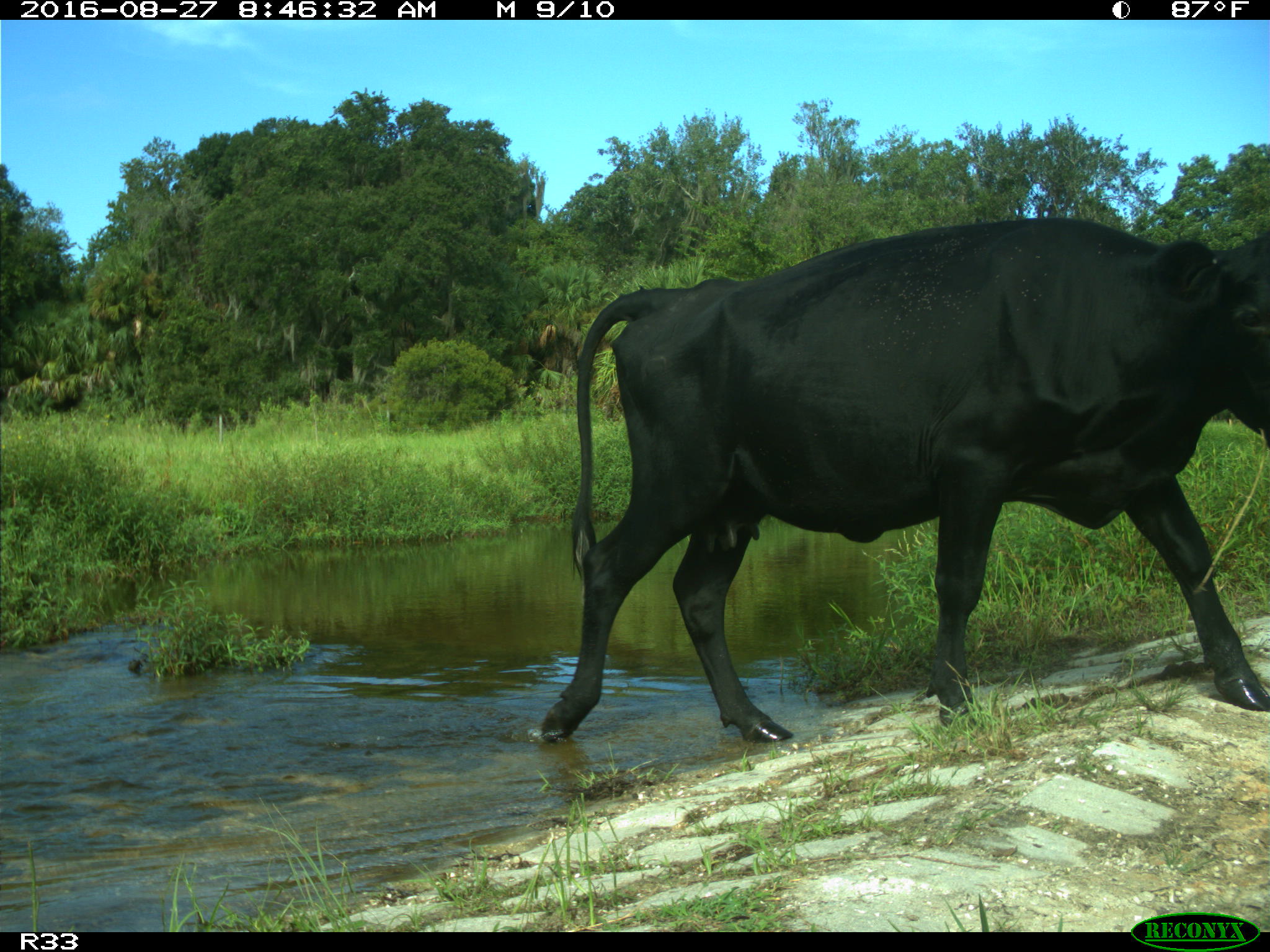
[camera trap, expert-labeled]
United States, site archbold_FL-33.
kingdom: Animalia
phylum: Chordata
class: Mammalia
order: Artiodactyla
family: Bovidae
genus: Bos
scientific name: Bos taurus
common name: domestic cow